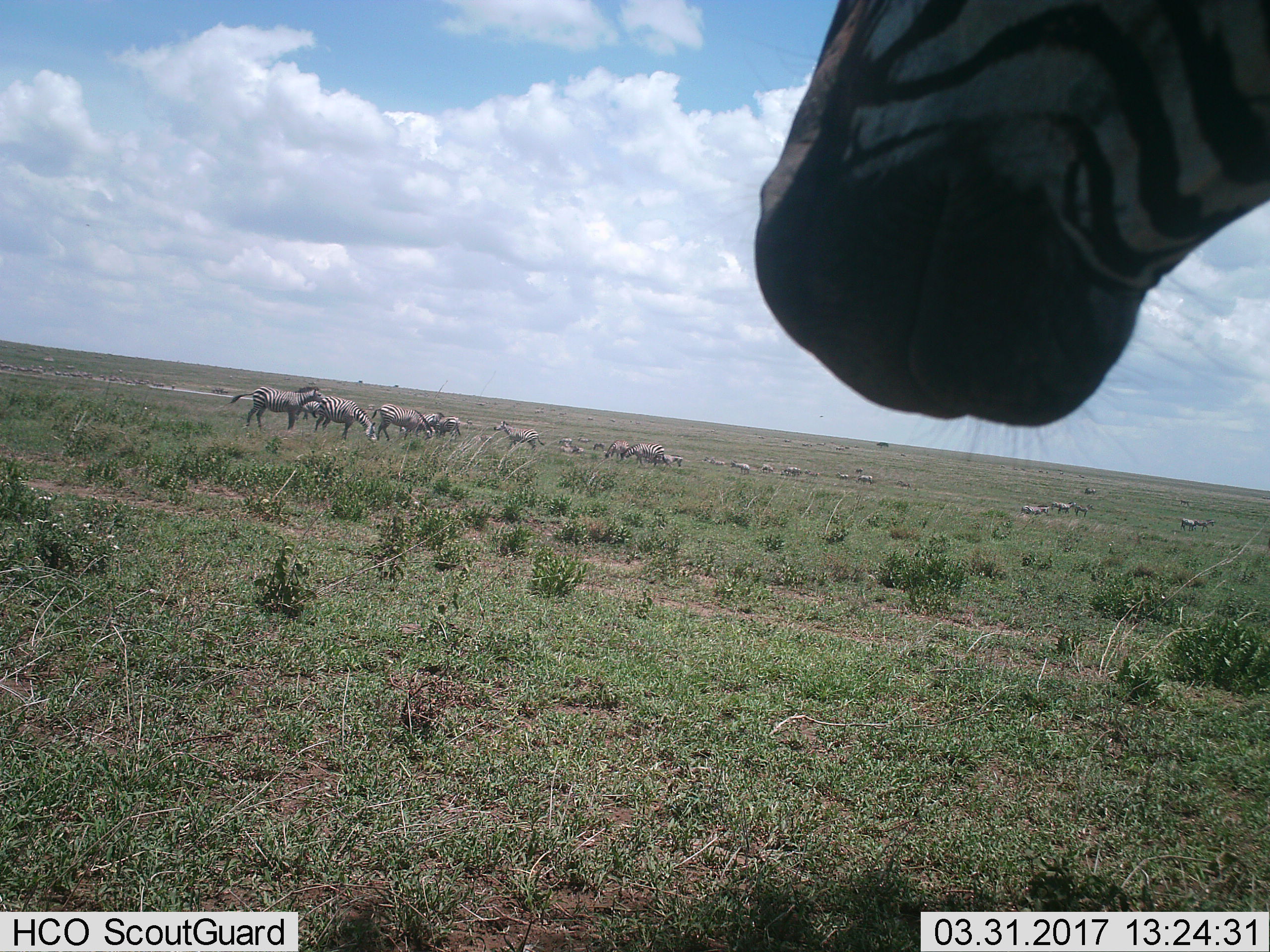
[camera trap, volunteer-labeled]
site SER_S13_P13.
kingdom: Animalia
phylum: Chordata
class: Mammalia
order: Perissodactyla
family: Equidae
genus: Equus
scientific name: Equus quagga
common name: plains zebra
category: zebraplains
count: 11-50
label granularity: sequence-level